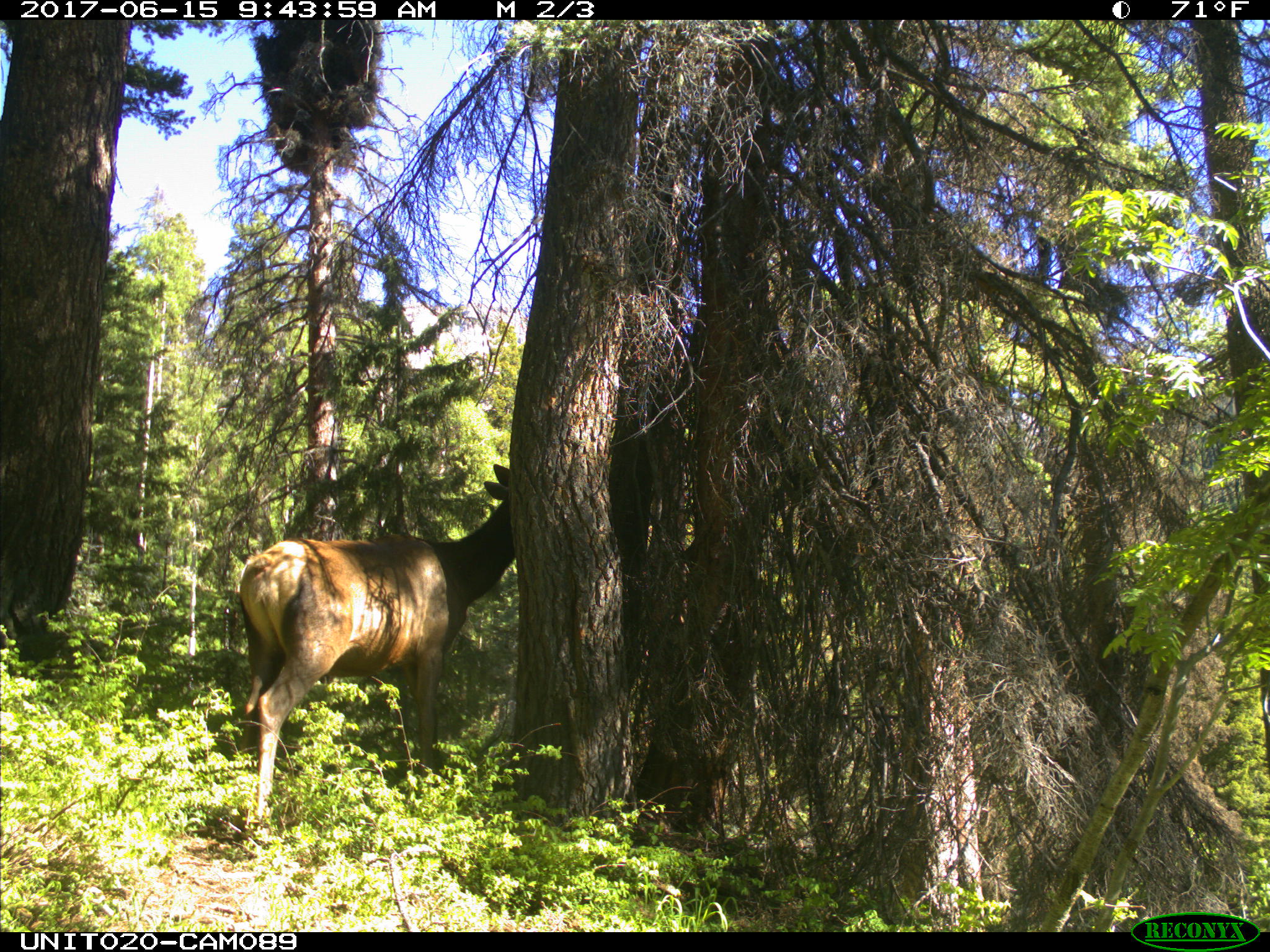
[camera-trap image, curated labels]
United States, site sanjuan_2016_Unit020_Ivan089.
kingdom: Animalia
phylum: Chordata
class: Mammalia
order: Artiodactyla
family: Cervidae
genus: Cervus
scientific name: Cervus elaphus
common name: red deer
Cervus elaphus (red deer).